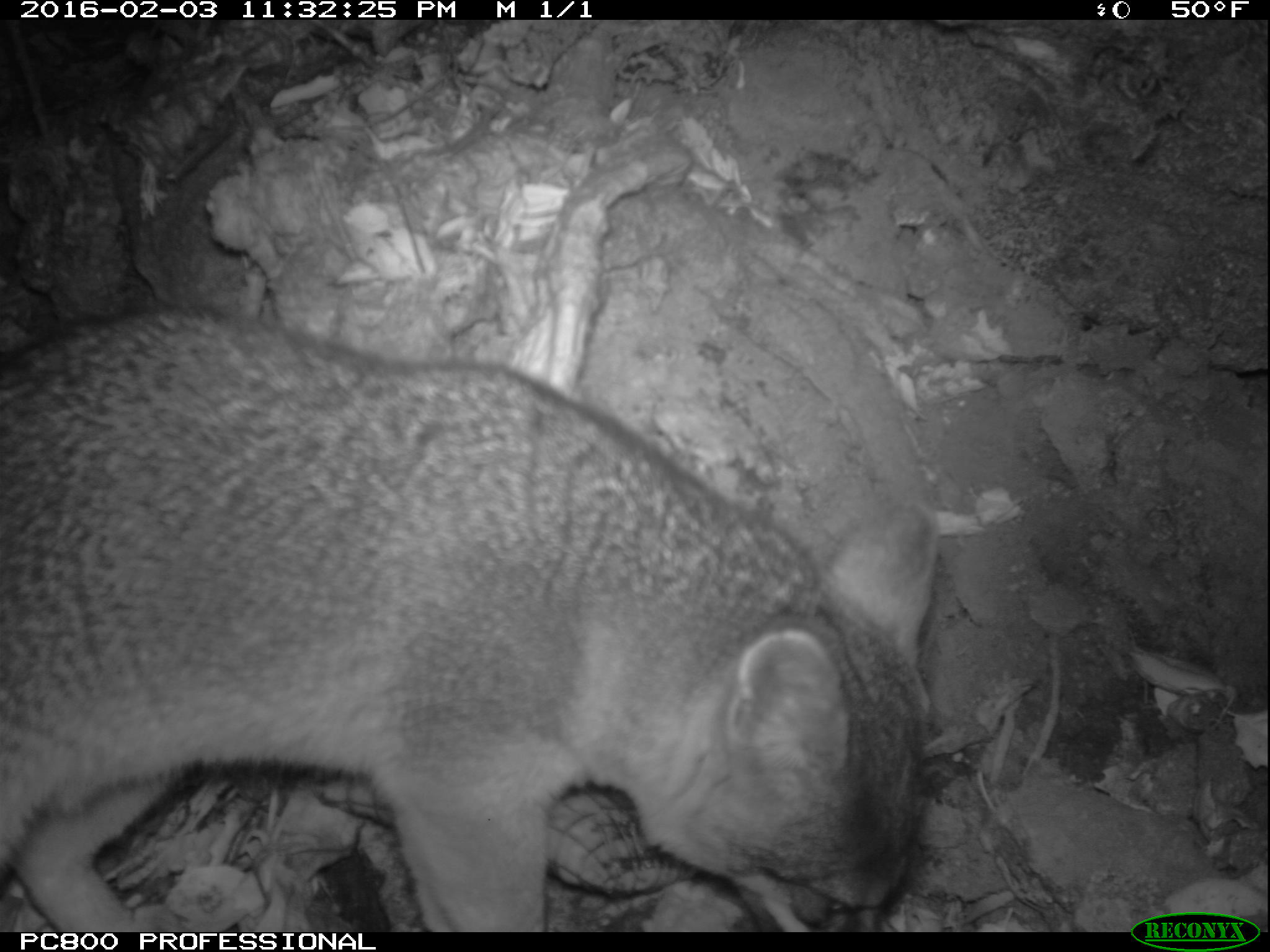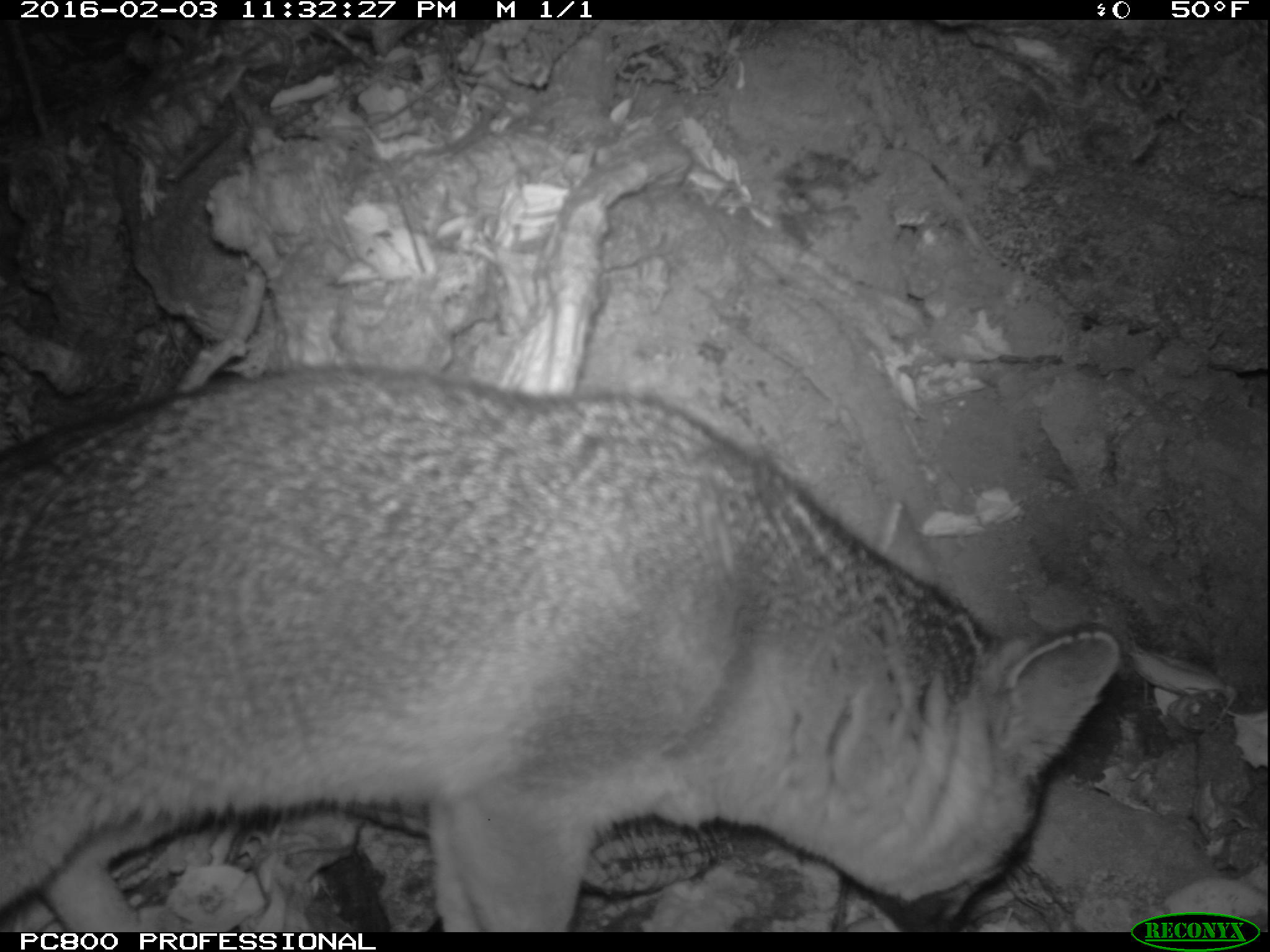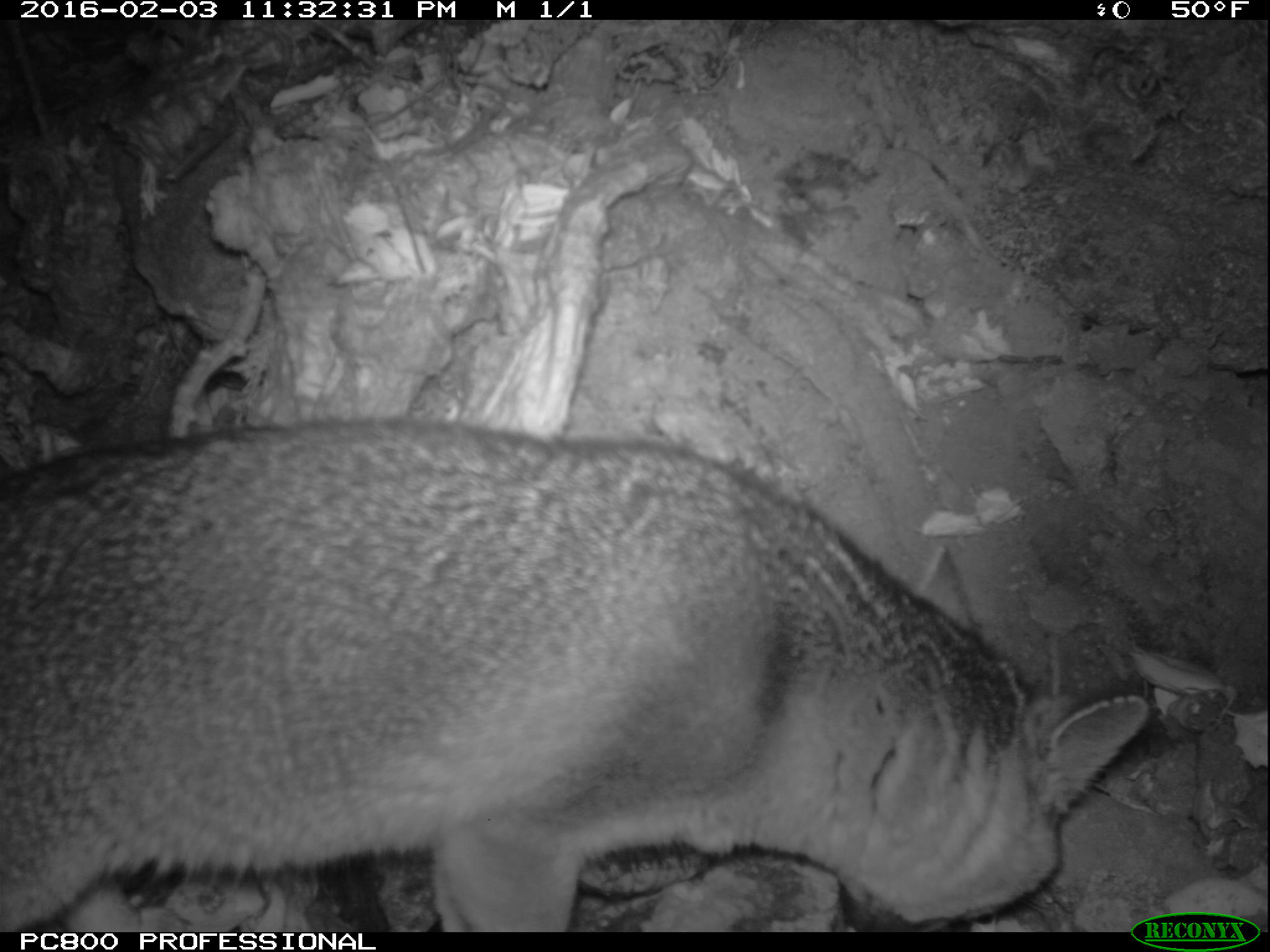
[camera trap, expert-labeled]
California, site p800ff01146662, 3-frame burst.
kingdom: Animalia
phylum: Chordata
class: Mammalia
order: Carnivora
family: Canidae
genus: Urocyon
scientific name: Urocyon littoralis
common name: island fox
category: fox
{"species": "fox (island fox) (Urocyon littoralis)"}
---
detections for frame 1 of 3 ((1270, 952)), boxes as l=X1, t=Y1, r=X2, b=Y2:
fox: l=0, t=304, r=939, b=931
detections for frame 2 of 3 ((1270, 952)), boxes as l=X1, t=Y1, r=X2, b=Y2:
fox: l=0, t=365, r=1118, b=932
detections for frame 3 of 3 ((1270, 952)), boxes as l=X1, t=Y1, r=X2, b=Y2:
fox: l=0, t=416, r=1148, b=930